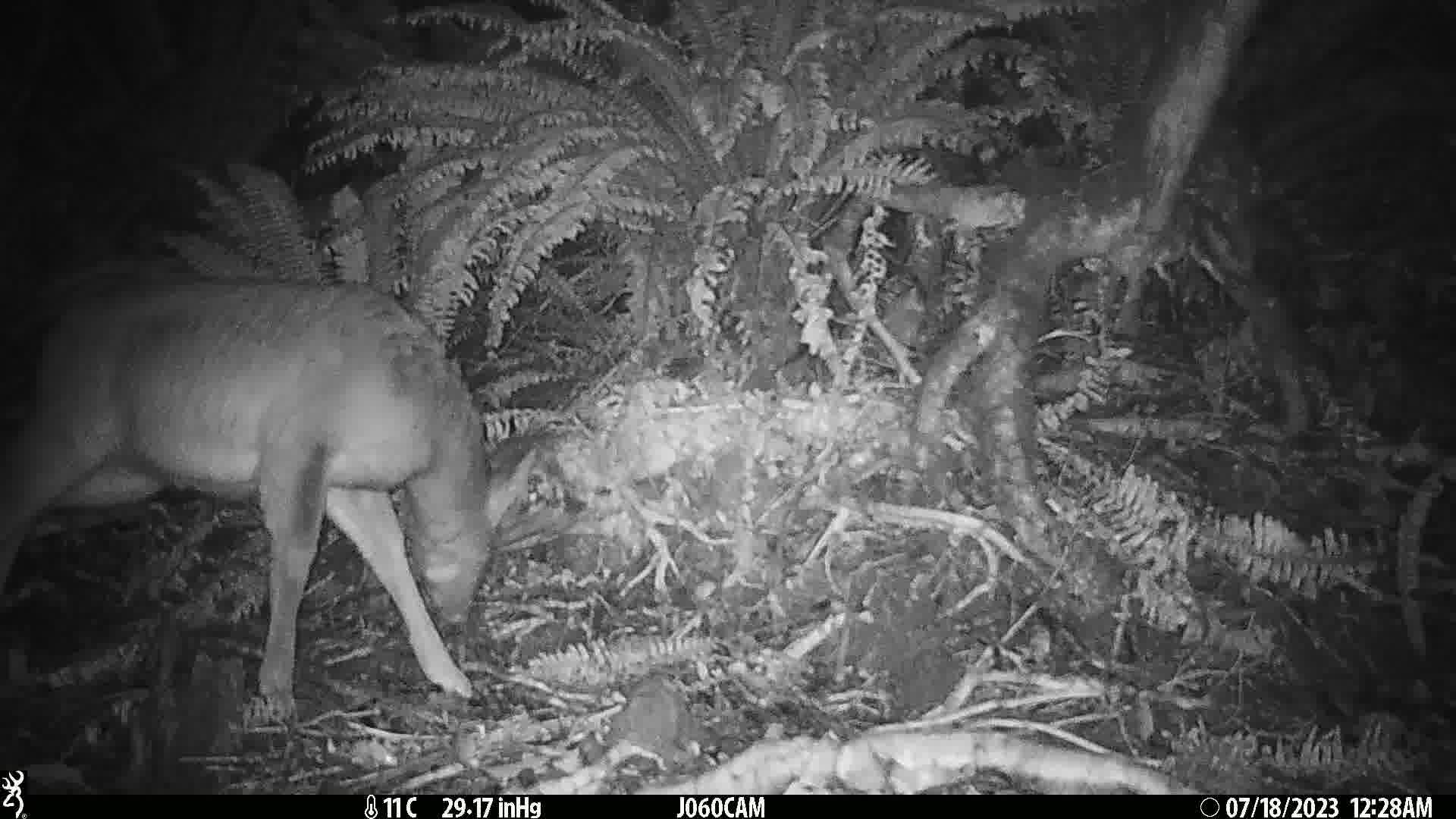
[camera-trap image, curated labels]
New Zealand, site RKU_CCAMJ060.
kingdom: Animalia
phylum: Chordata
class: Mammalia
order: Artiodactyla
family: Cervidae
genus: Odocoileus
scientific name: Odocoileus virginianus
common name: white-tailed deer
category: white tailed deer